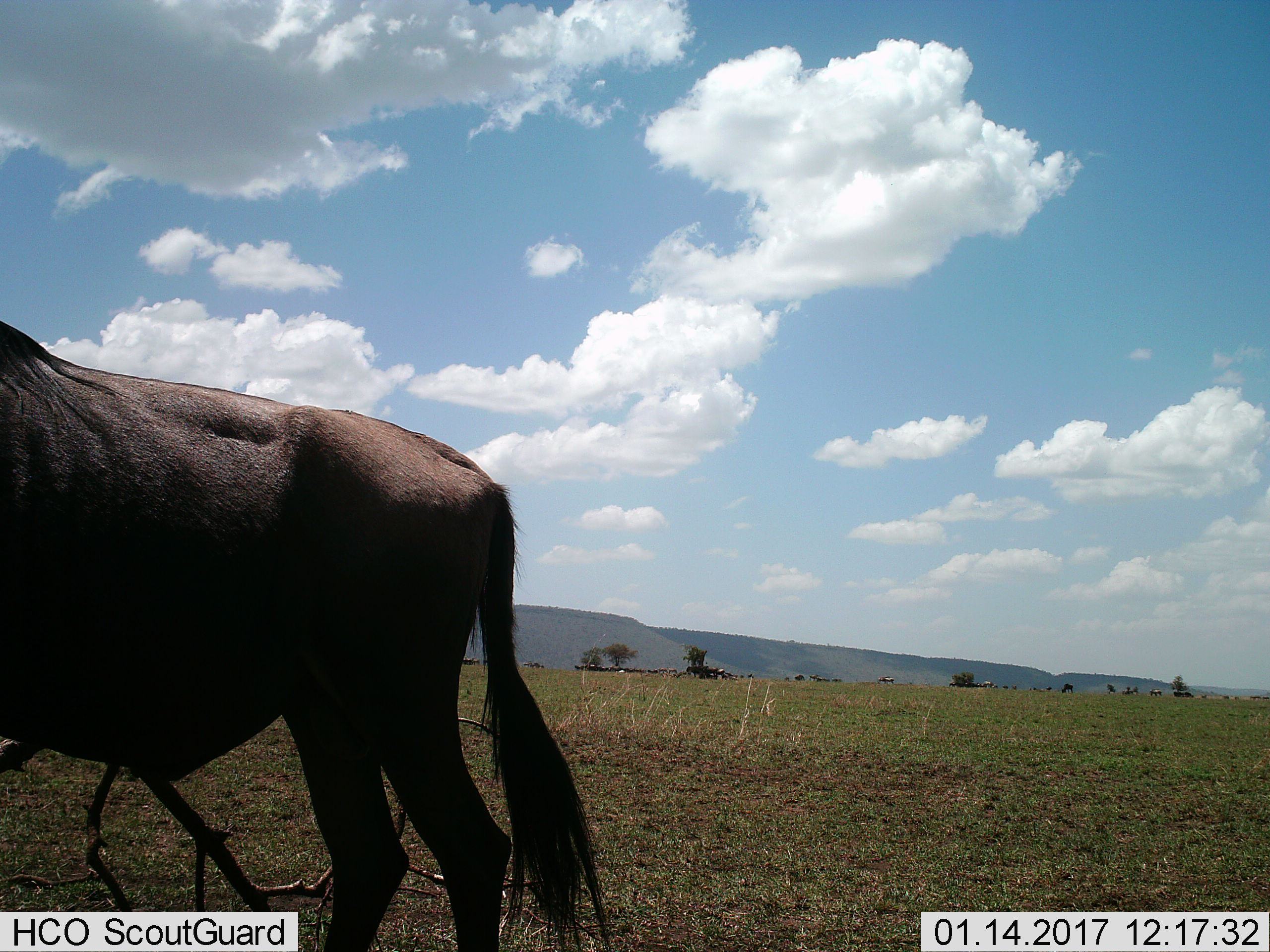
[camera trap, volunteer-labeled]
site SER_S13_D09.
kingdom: Animalia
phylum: Chordata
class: Mammalia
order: Artiodactyla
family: Bovidae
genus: Connochaetes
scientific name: Connochaetes taurinus taurinus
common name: blue wildebeest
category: wildebeestblue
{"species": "wildebeestblue (blue wildebeest) (Connochaetes taurinus taurinus)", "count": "11-50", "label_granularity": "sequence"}